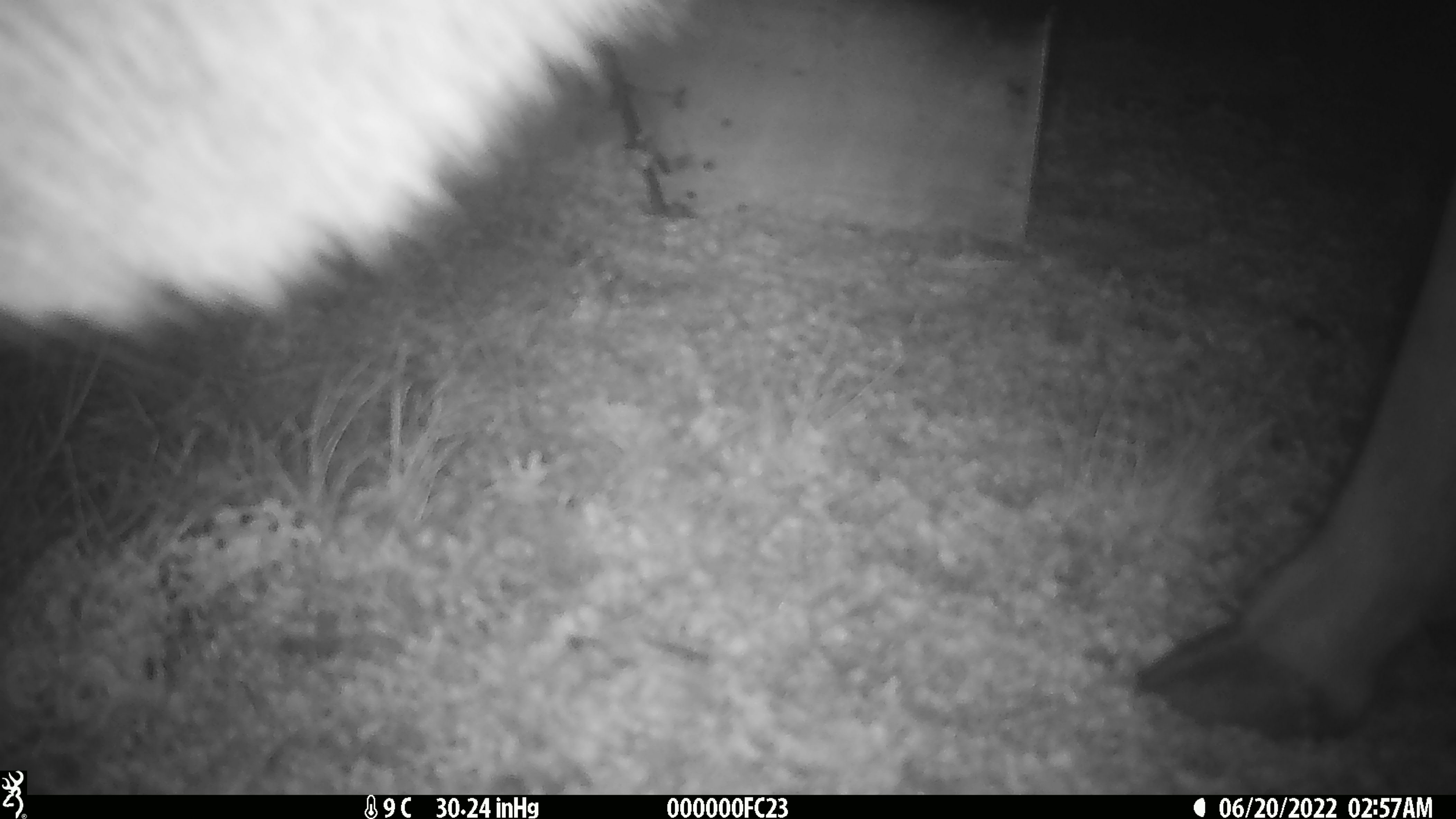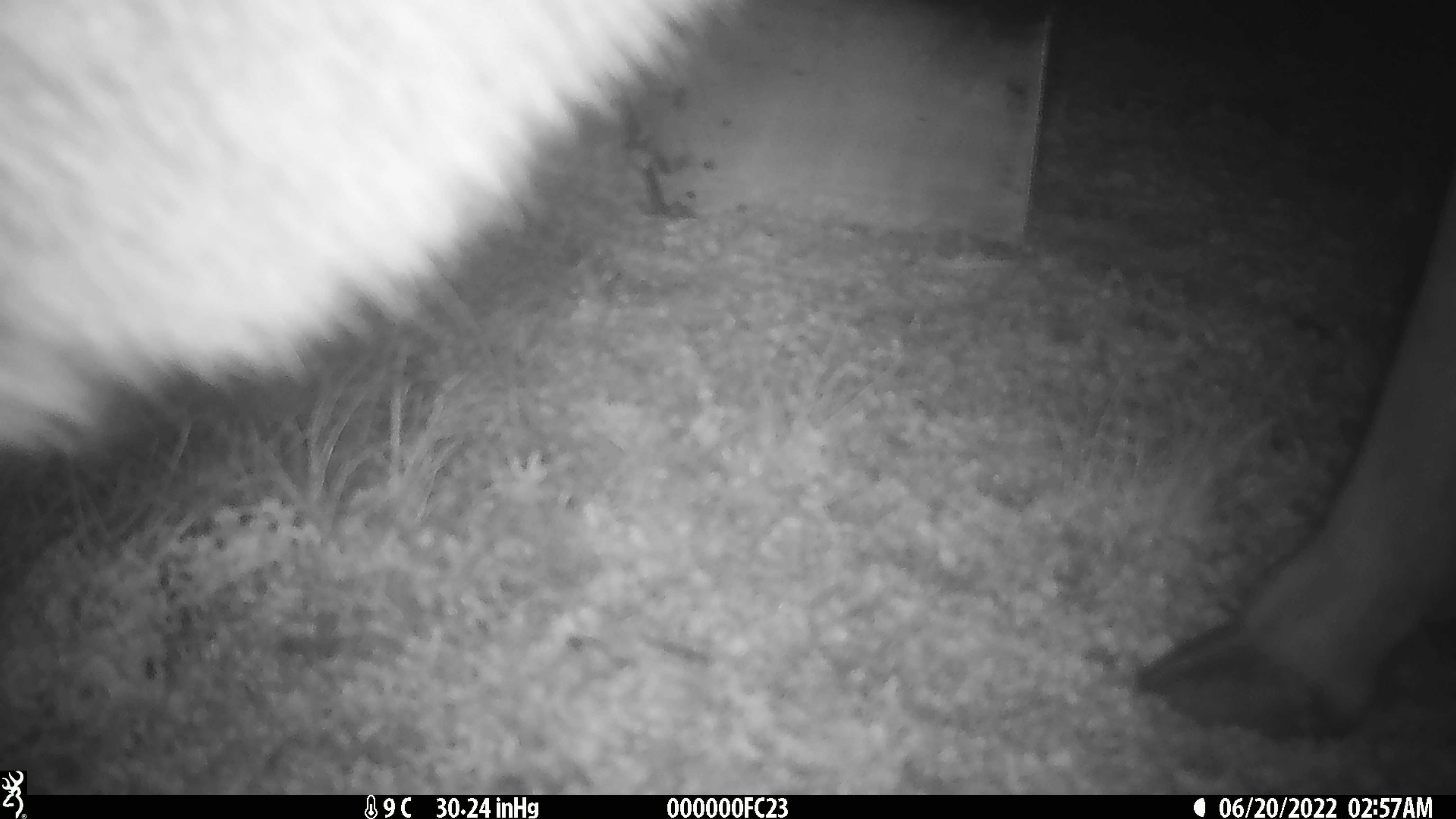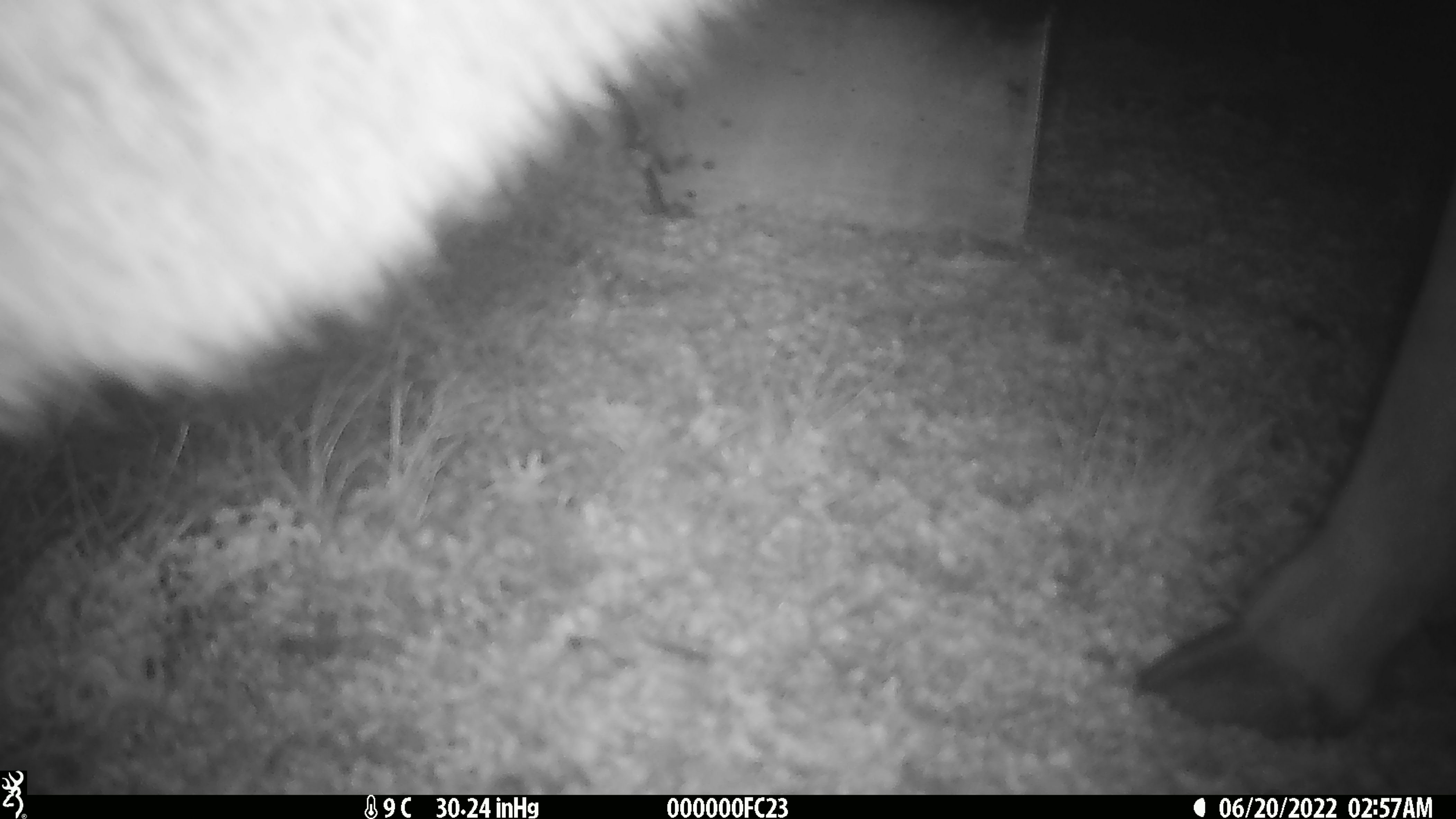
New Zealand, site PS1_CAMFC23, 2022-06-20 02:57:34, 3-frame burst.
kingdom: Animalia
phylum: Chordata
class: Mammalia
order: Artiodactyla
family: Cervidae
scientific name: Cervidae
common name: deer